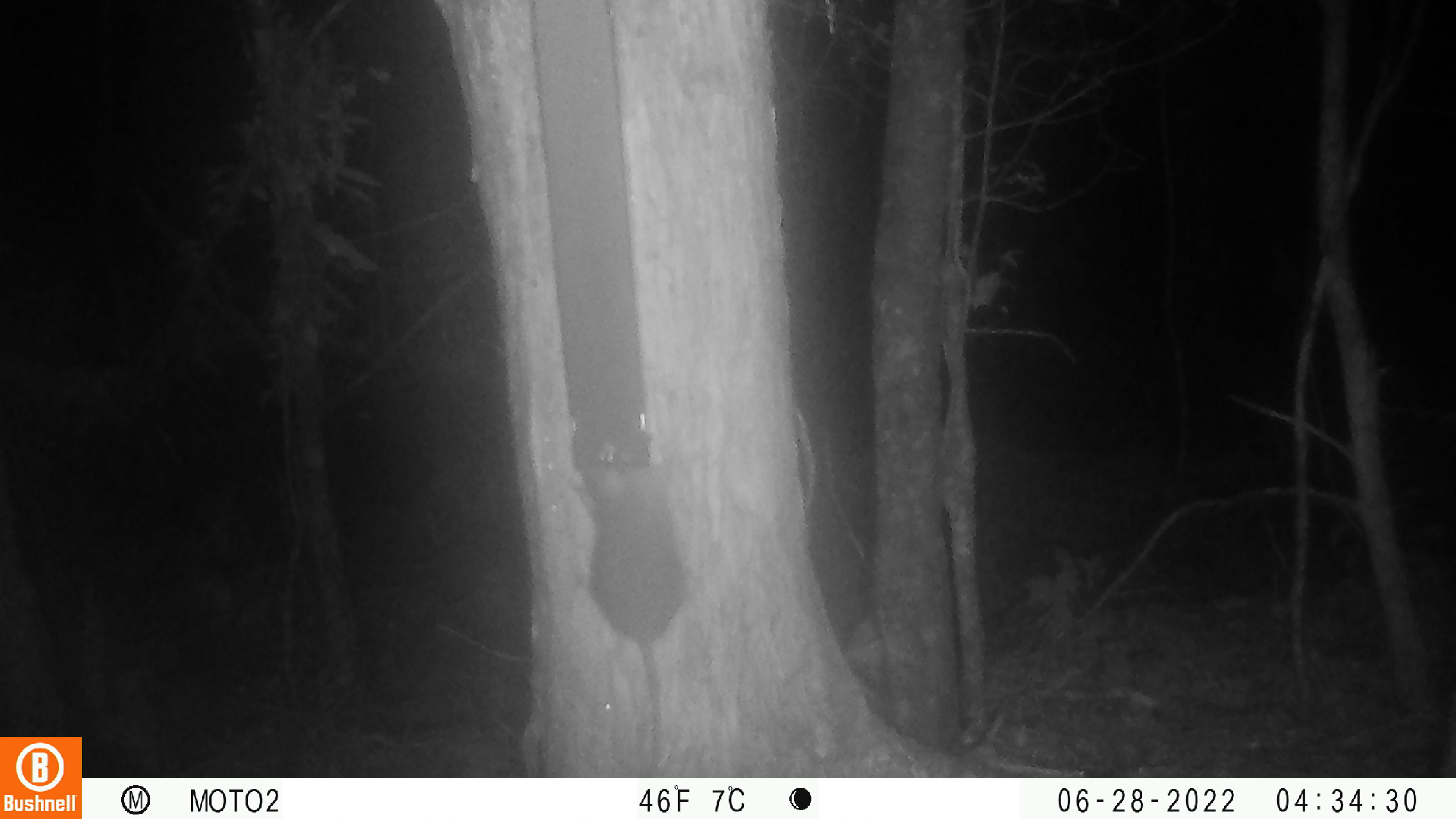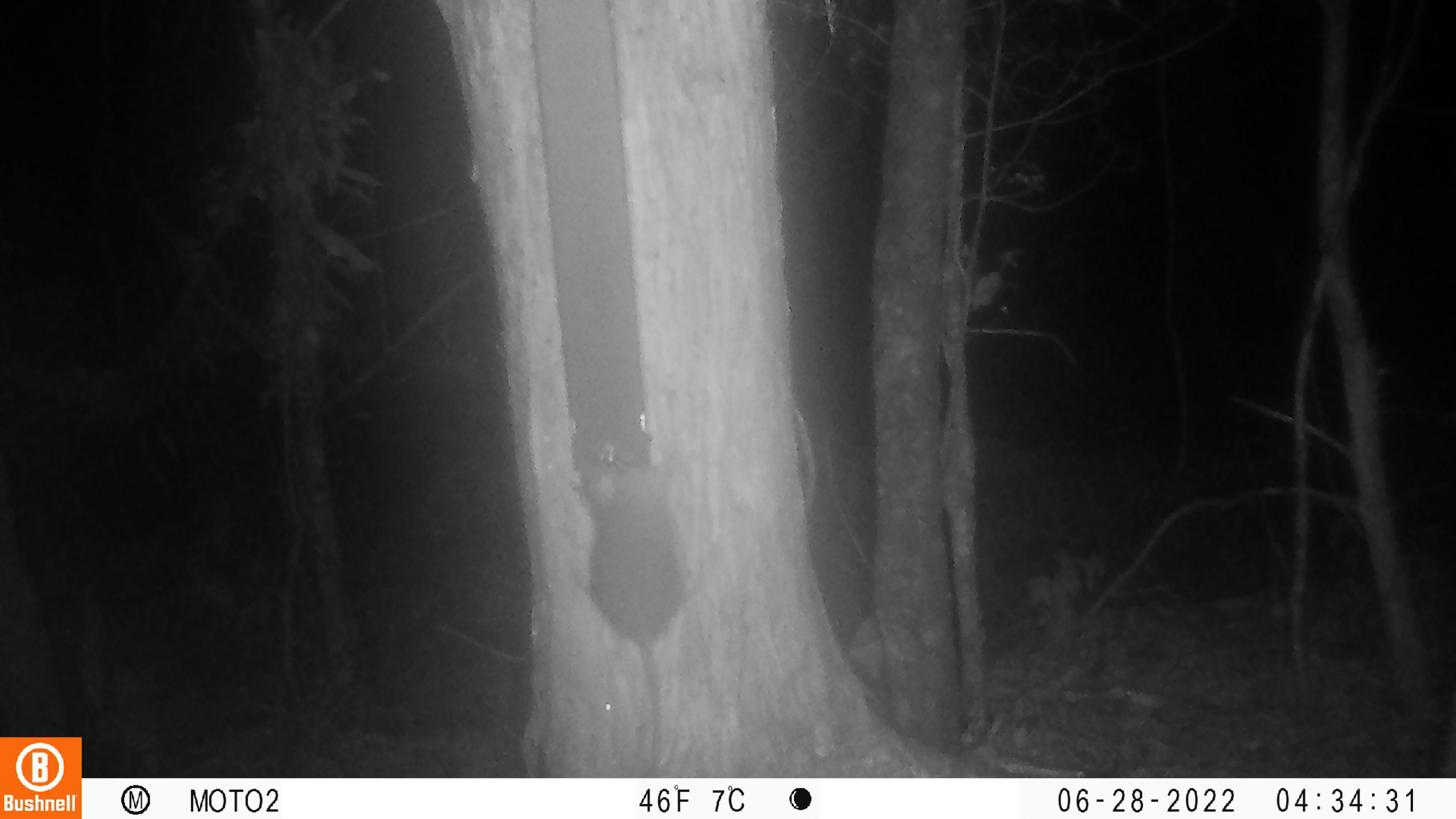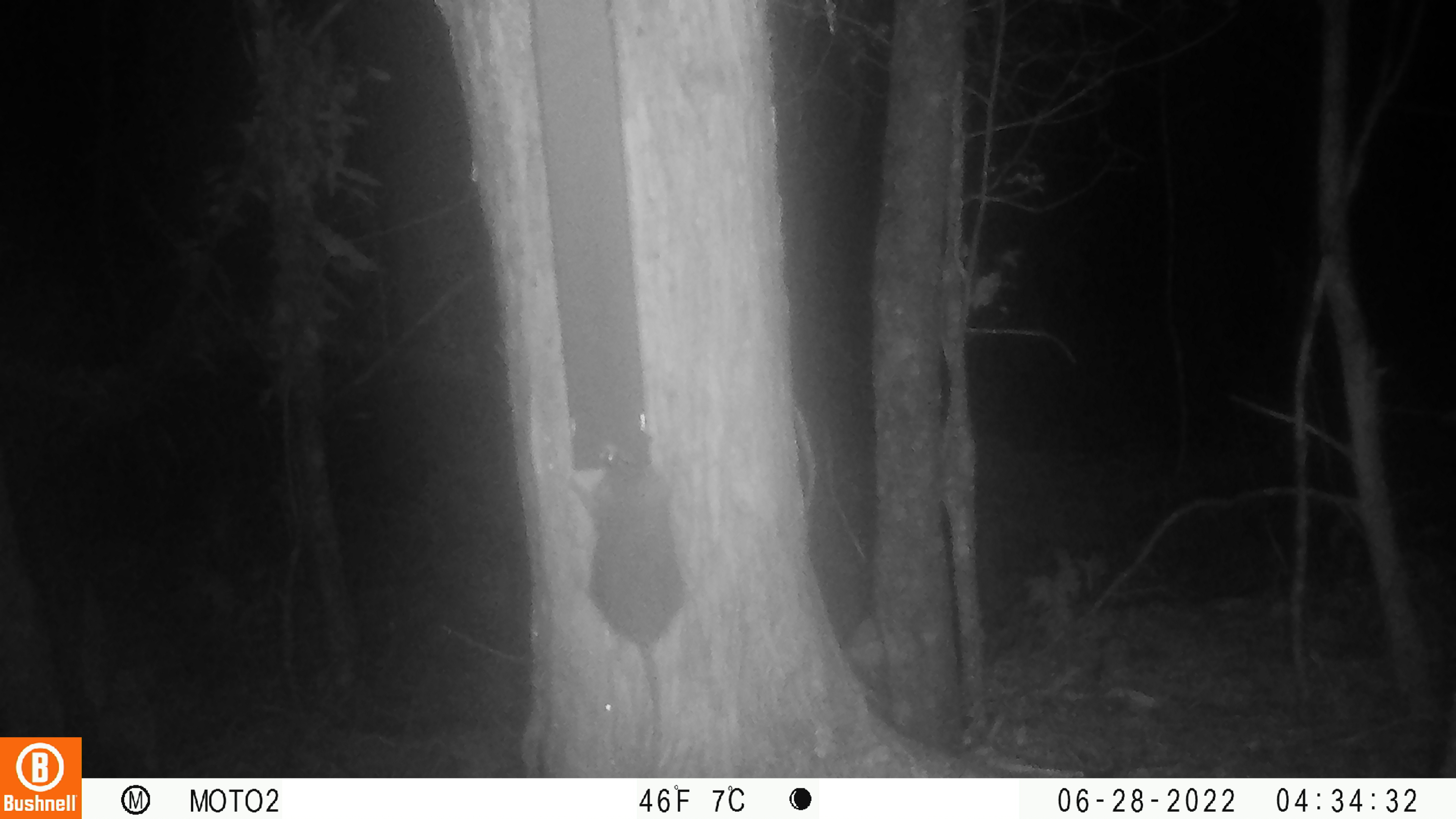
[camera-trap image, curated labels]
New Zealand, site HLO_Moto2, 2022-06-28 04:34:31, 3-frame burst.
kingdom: Animalia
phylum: Chordata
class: Mammalia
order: Rodentia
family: Muridae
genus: Rattus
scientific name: Rattus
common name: rat